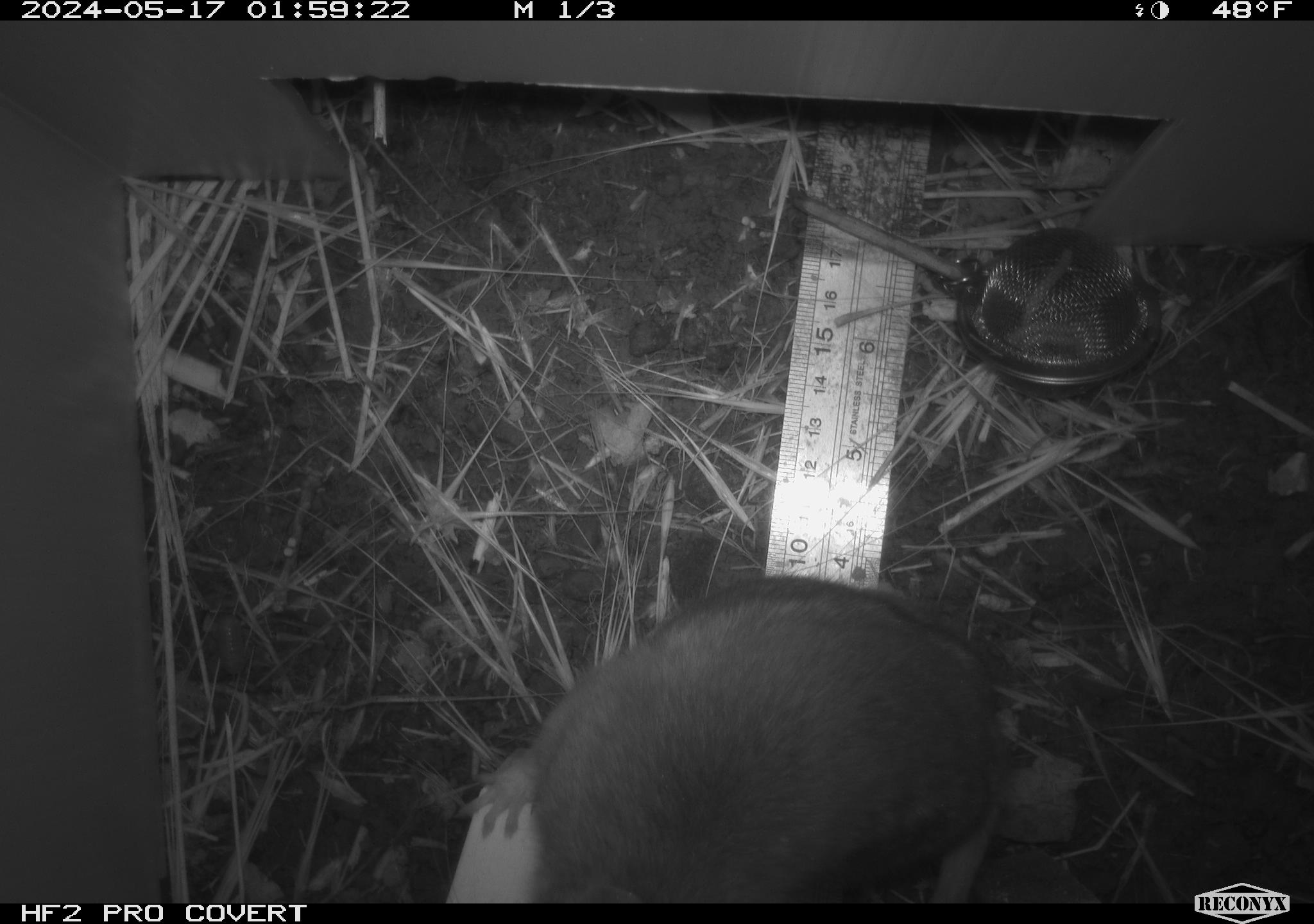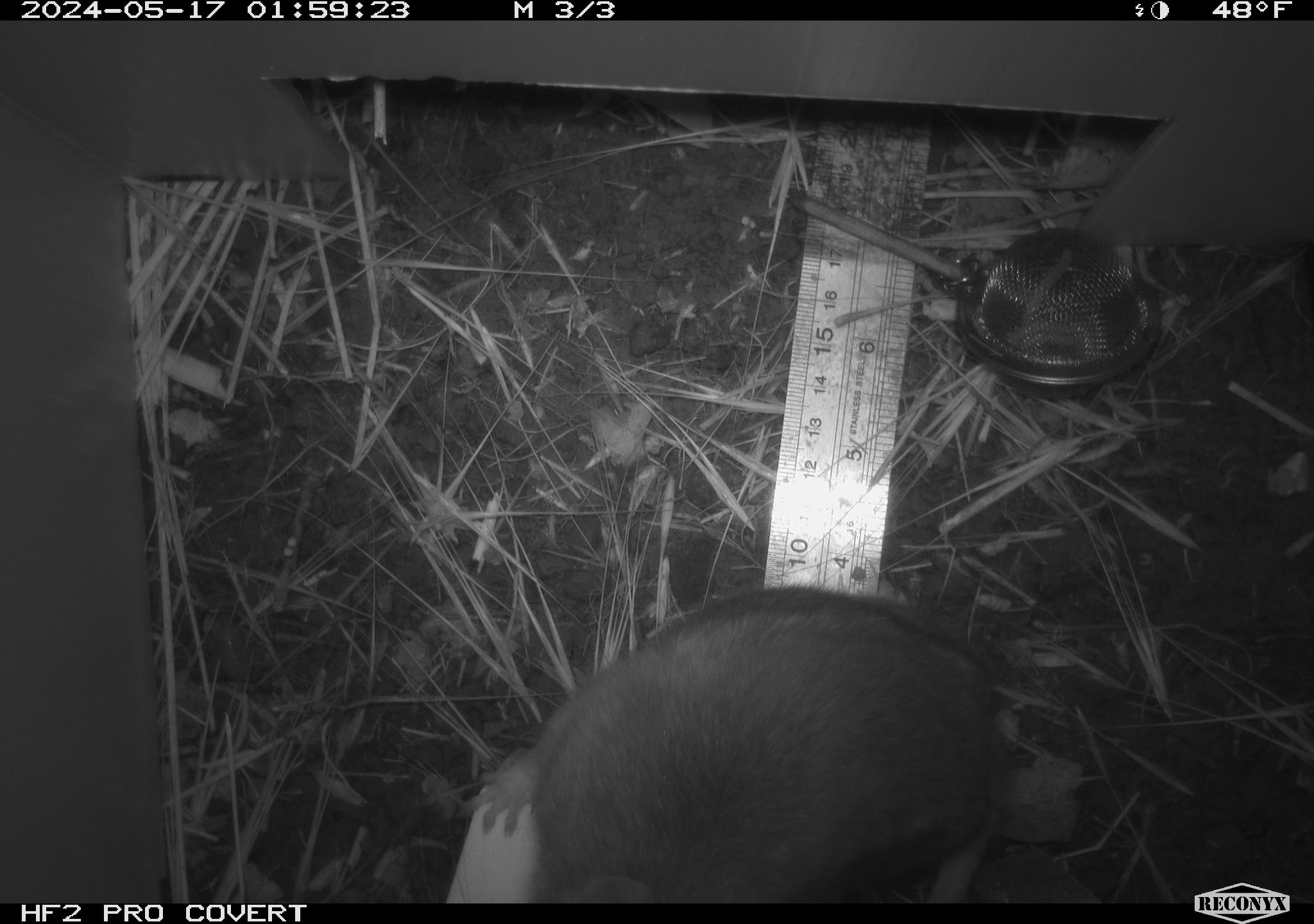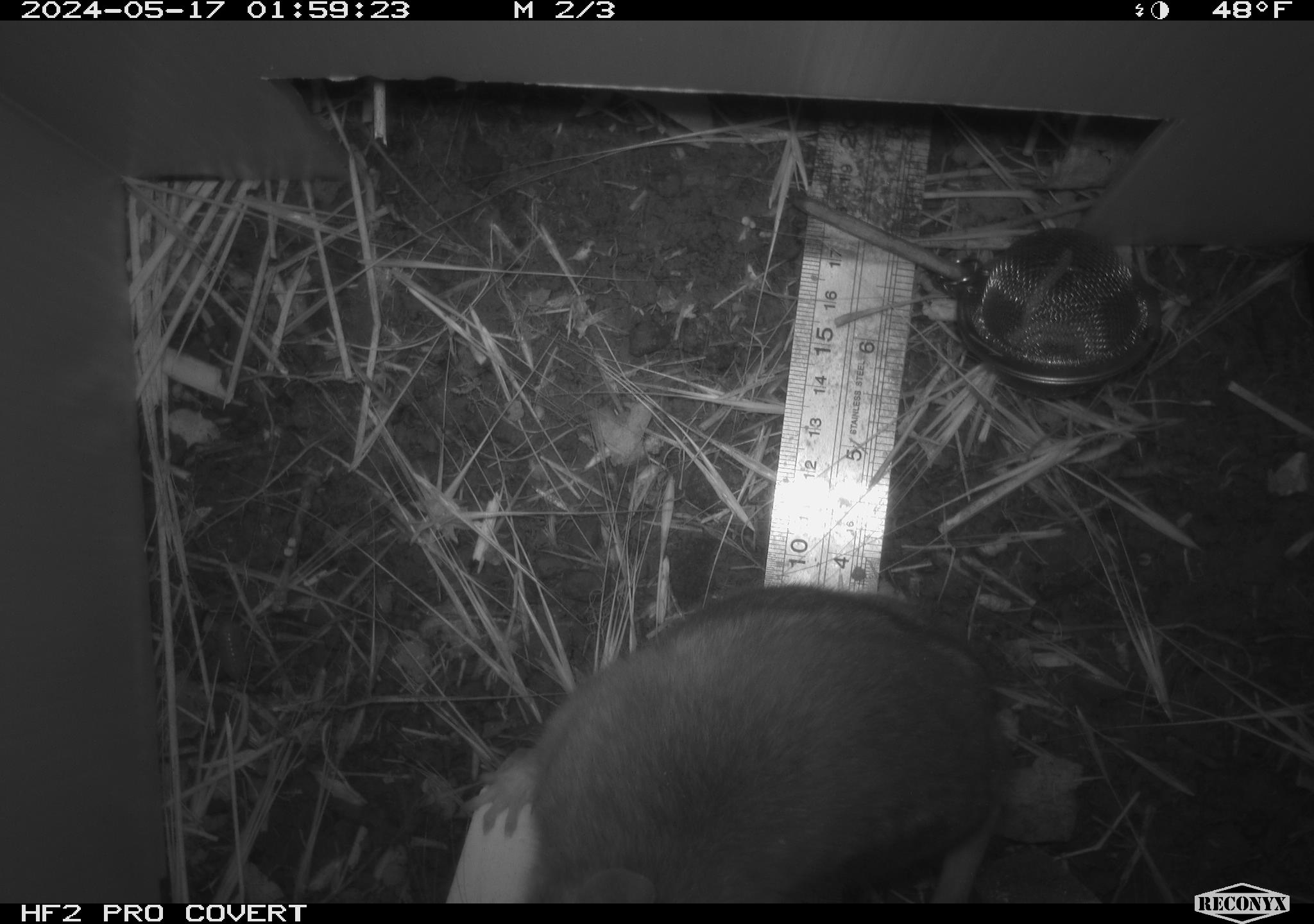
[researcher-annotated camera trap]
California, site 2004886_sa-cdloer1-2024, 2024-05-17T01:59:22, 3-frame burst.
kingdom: Animalia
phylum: Chordata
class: Mammalia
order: Rodentia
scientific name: Rodentia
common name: woodrat or rat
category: woodrat or rat species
Woodrat or rat species (woodrat or rat) (Rodentia).